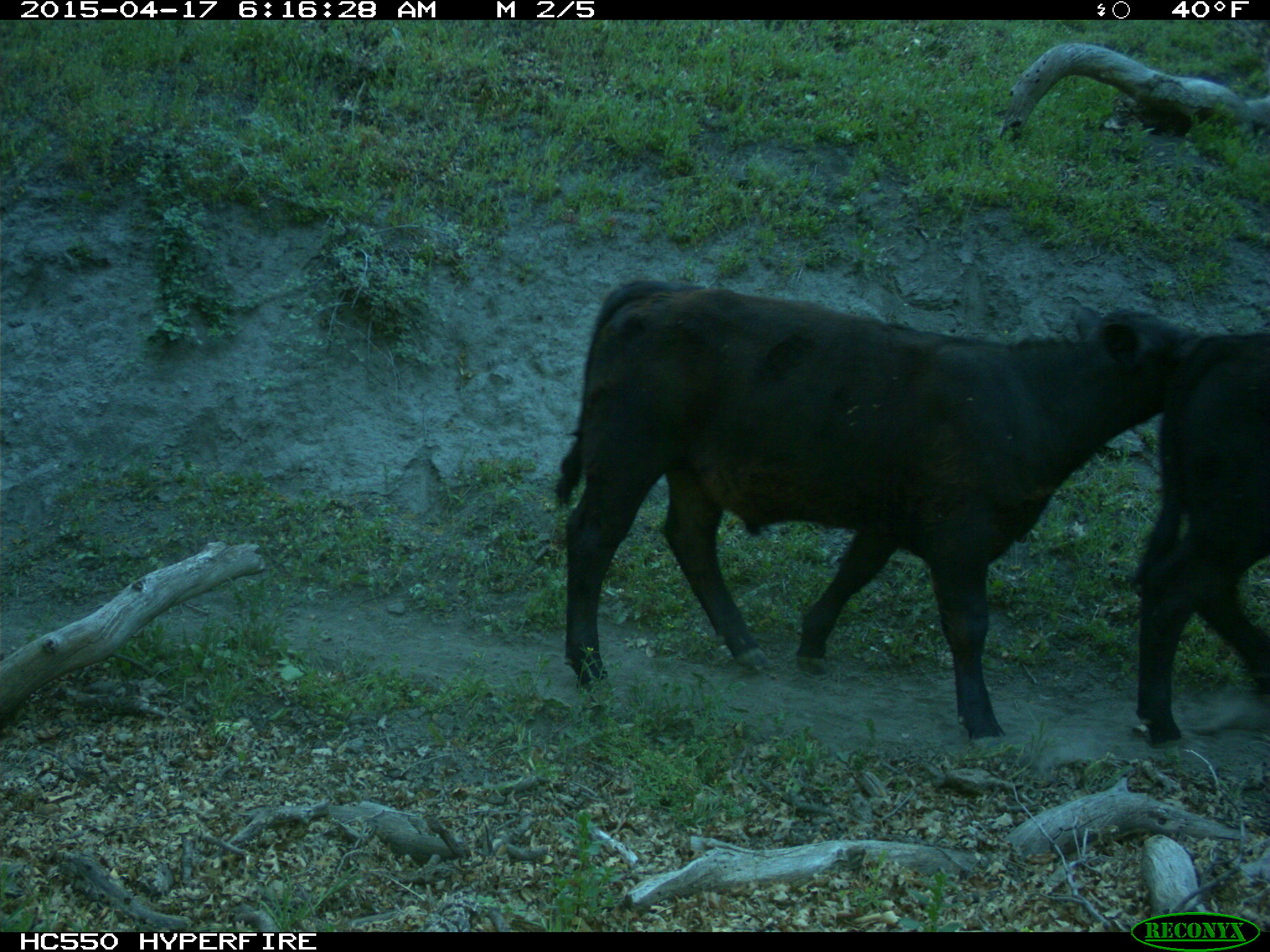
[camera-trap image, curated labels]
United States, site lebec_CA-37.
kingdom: Animalia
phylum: Chordata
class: Mammalia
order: Artiodactyla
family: Bovidae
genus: Bos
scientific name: Bos taurus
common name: domestic cow